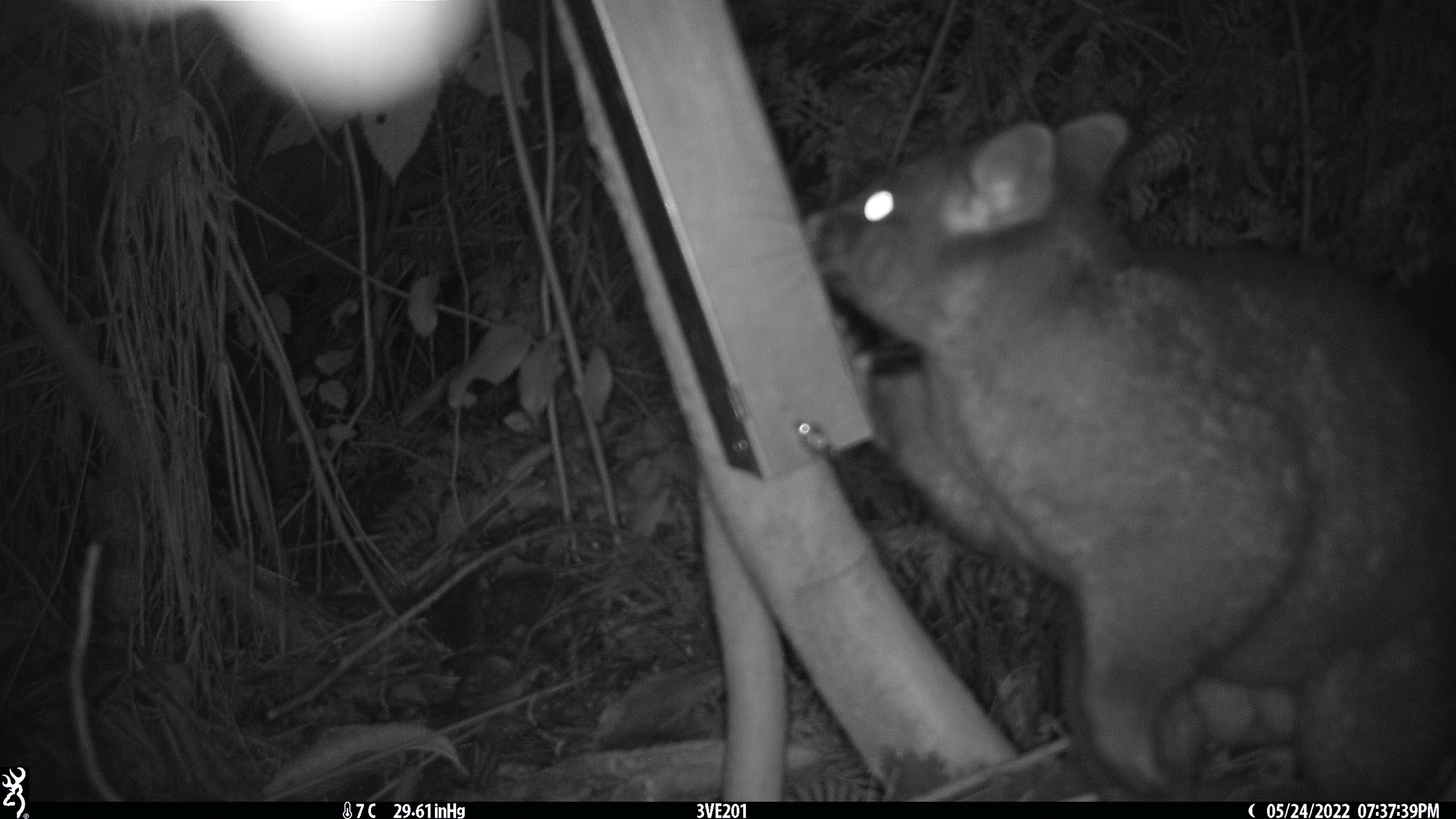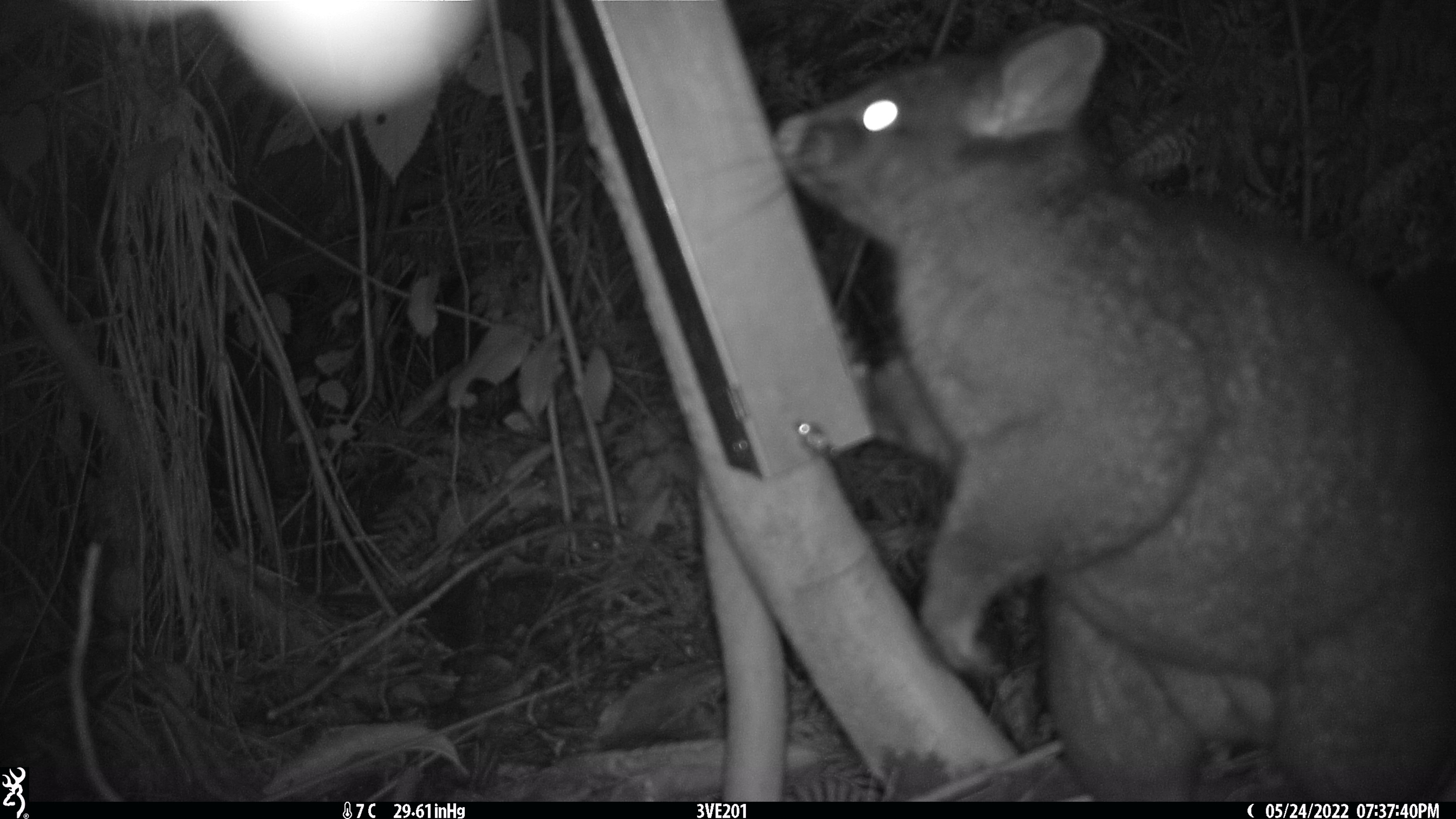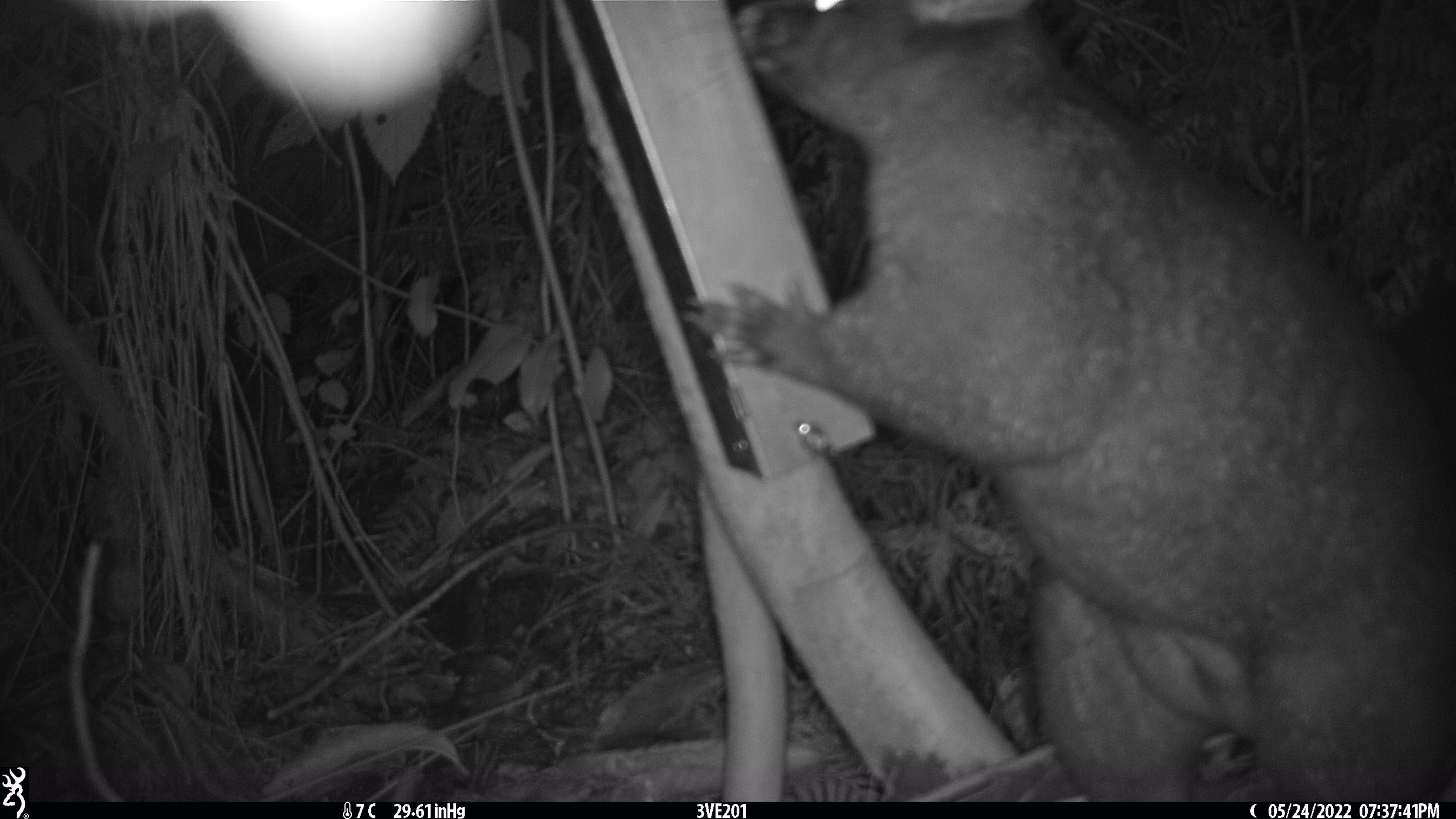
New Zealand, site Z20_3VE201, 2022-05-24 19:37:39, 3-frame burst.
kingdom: Animalia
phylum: Chordata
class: Mammalia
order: Diprotodontia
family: Phalangeridae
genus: Trichosurus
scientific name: Trichosurus vulpecula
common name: common brushtail possum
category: possum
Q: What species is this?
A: Possum (common brushtail possum) (Trichosurus vulpecula).